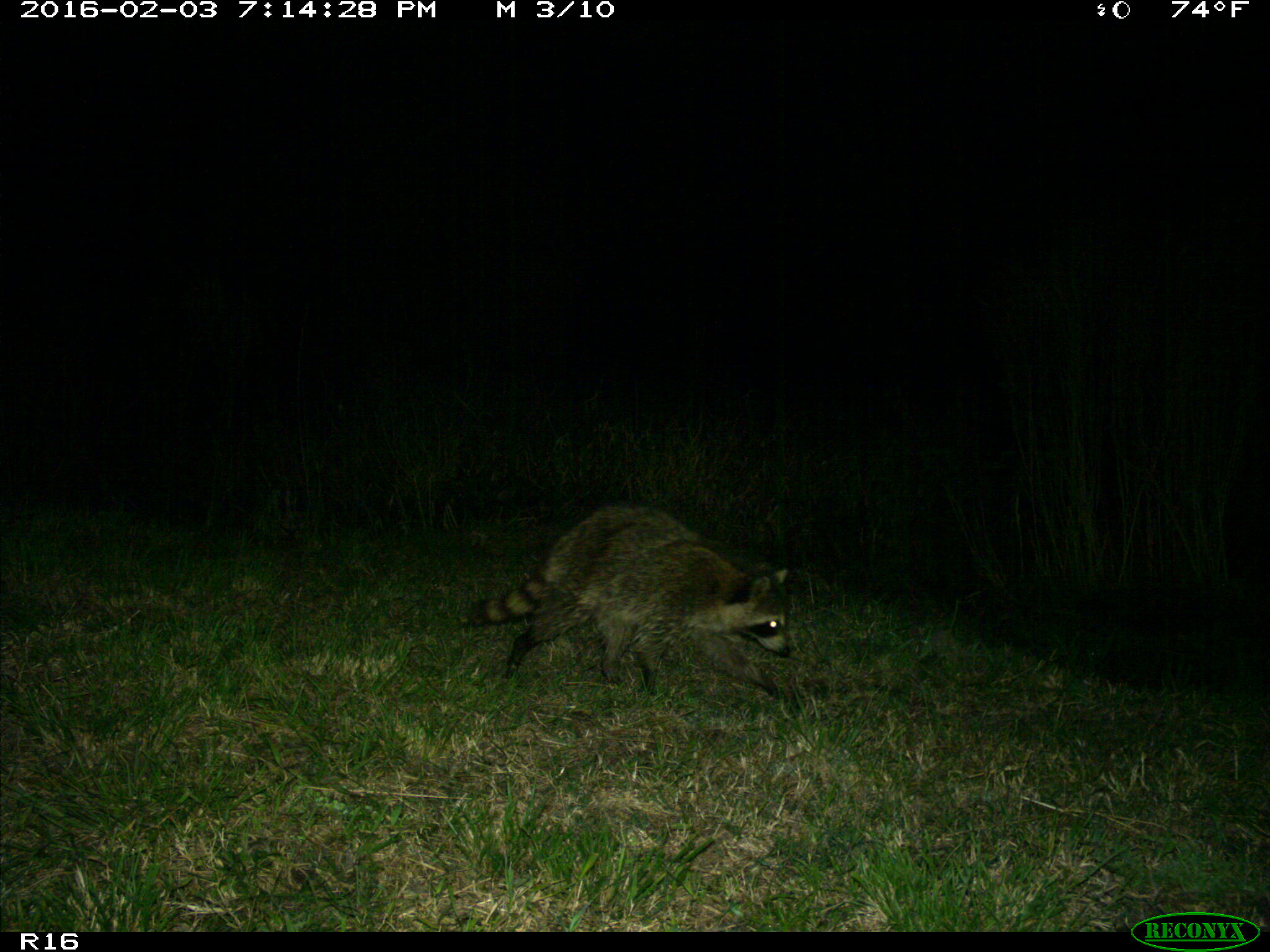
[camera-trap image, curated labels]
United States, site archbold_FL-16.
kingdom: Animalia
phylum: Chordata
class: Mammalia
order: Carnivora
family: Procyonidae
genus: Procyon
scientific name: Procyon lotor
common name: common raccoon